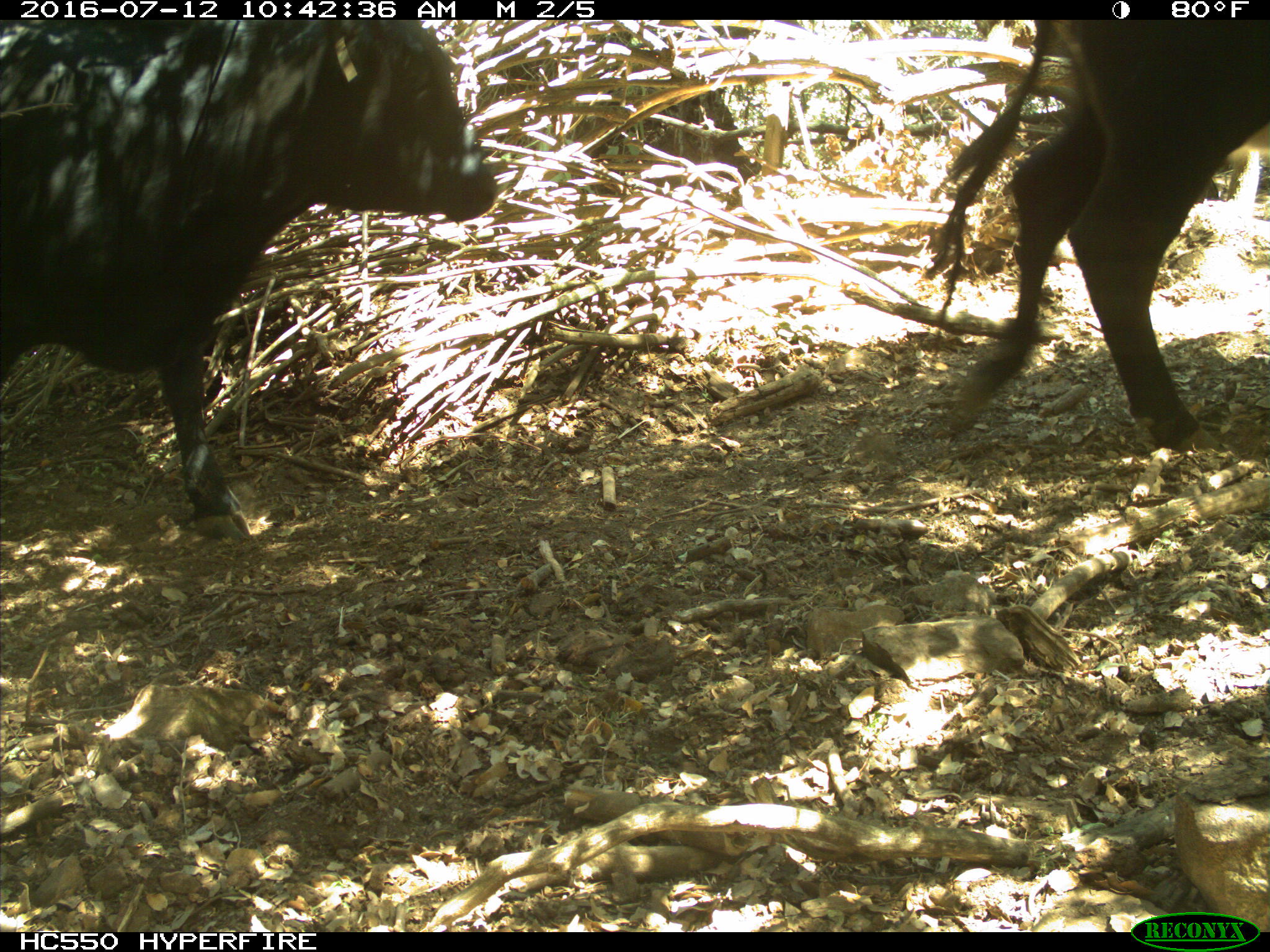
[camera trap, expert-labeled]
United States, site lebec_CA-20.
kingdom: Animalia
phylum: Chordata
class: Mammalia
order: Artiodactyla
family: Bovidae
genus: Bos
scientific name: Bos taurus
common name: domestic cow